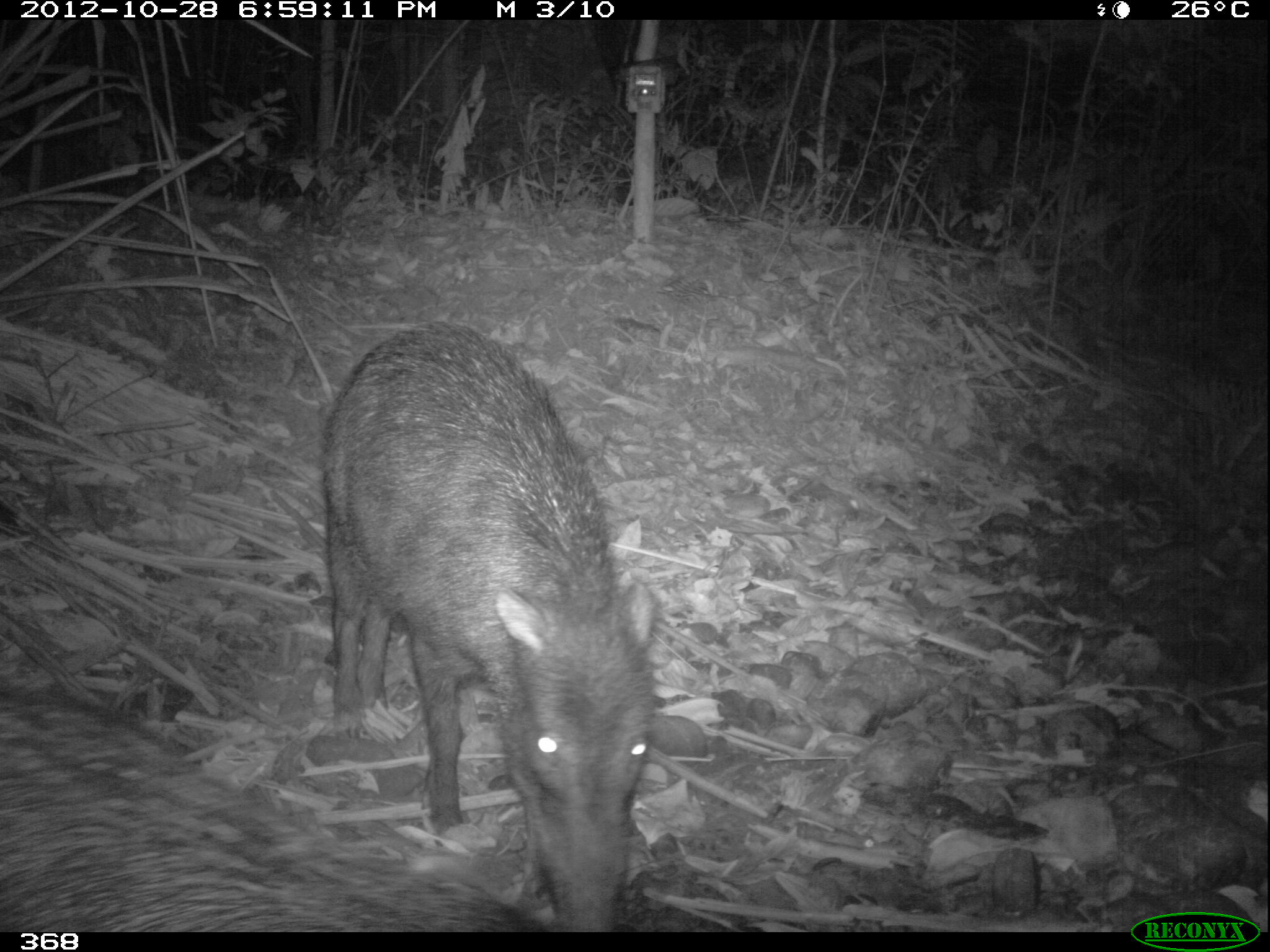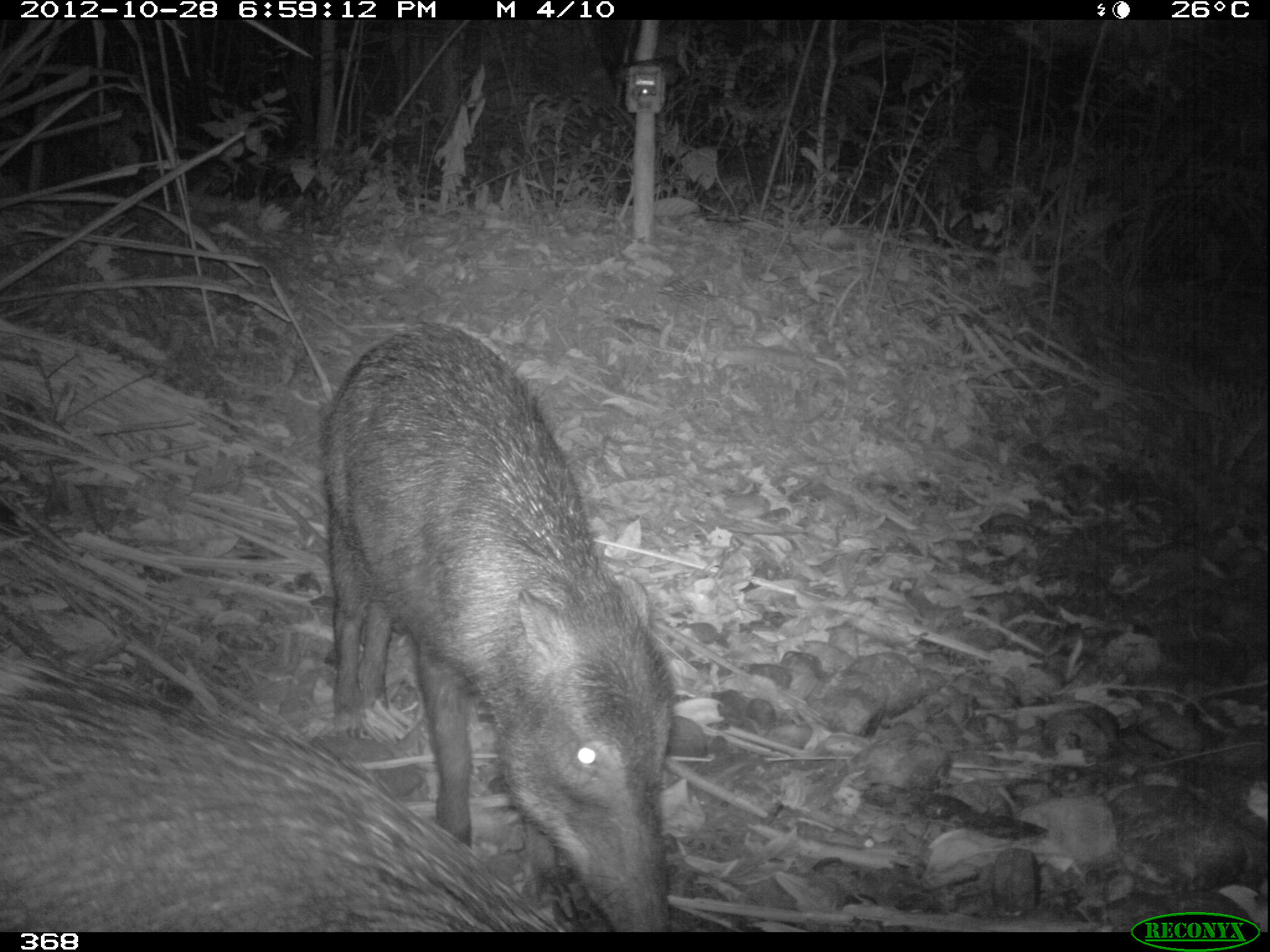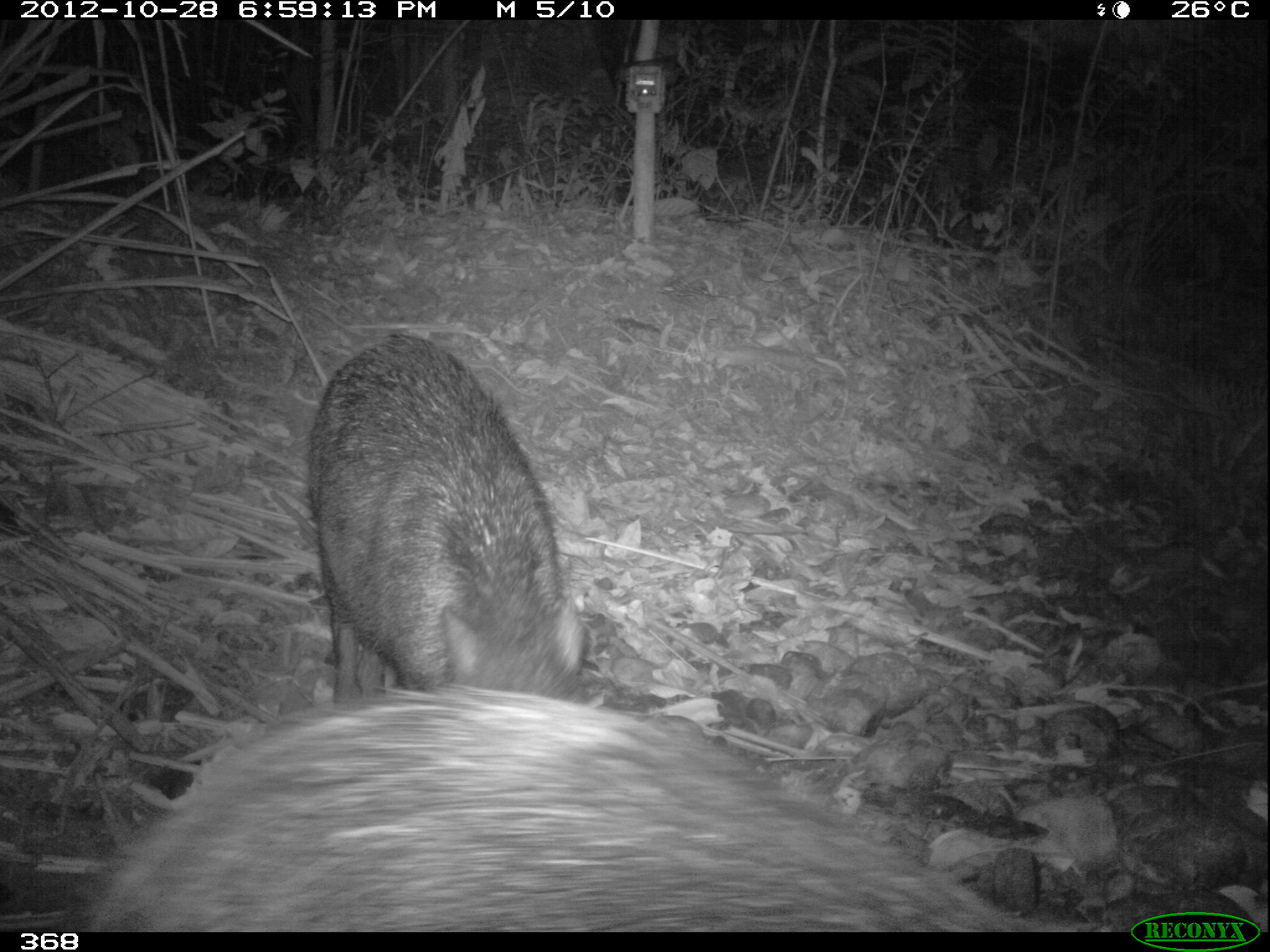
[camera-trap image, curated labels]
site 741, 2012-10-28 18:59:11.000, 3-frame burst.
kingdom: Animalia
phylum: Chordata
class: Mammalia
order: Artiodactyla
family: Tayassuidae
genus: Tayassu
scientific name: Tayassu pecari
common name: white-lipped peccary